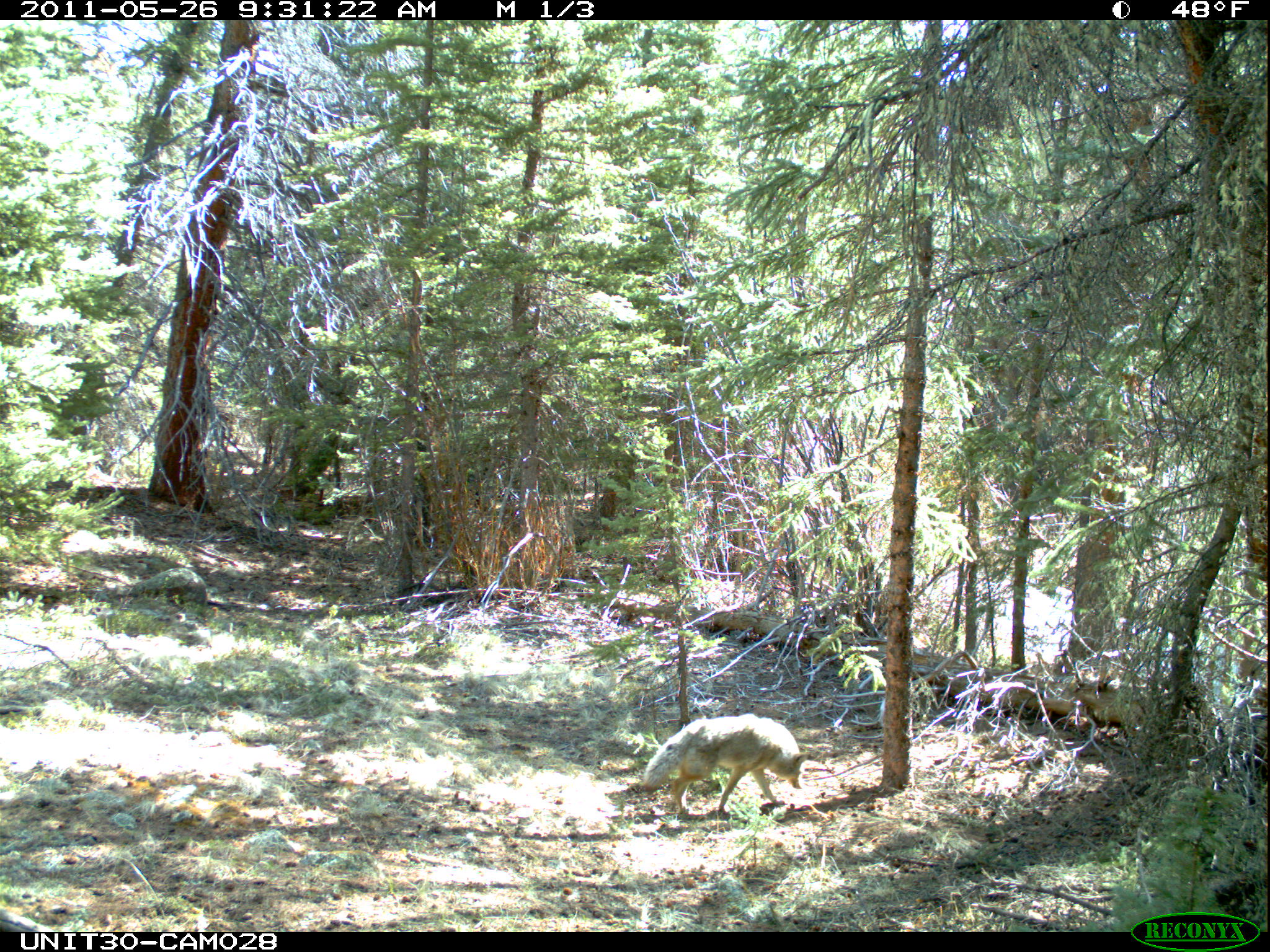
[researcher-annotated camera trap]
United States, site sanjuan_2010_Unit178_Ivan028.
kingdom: Animalia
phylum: Chordata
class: Mammalia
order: Carnivora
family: Canidae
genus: Canis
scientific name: Canis latrans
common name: coyote